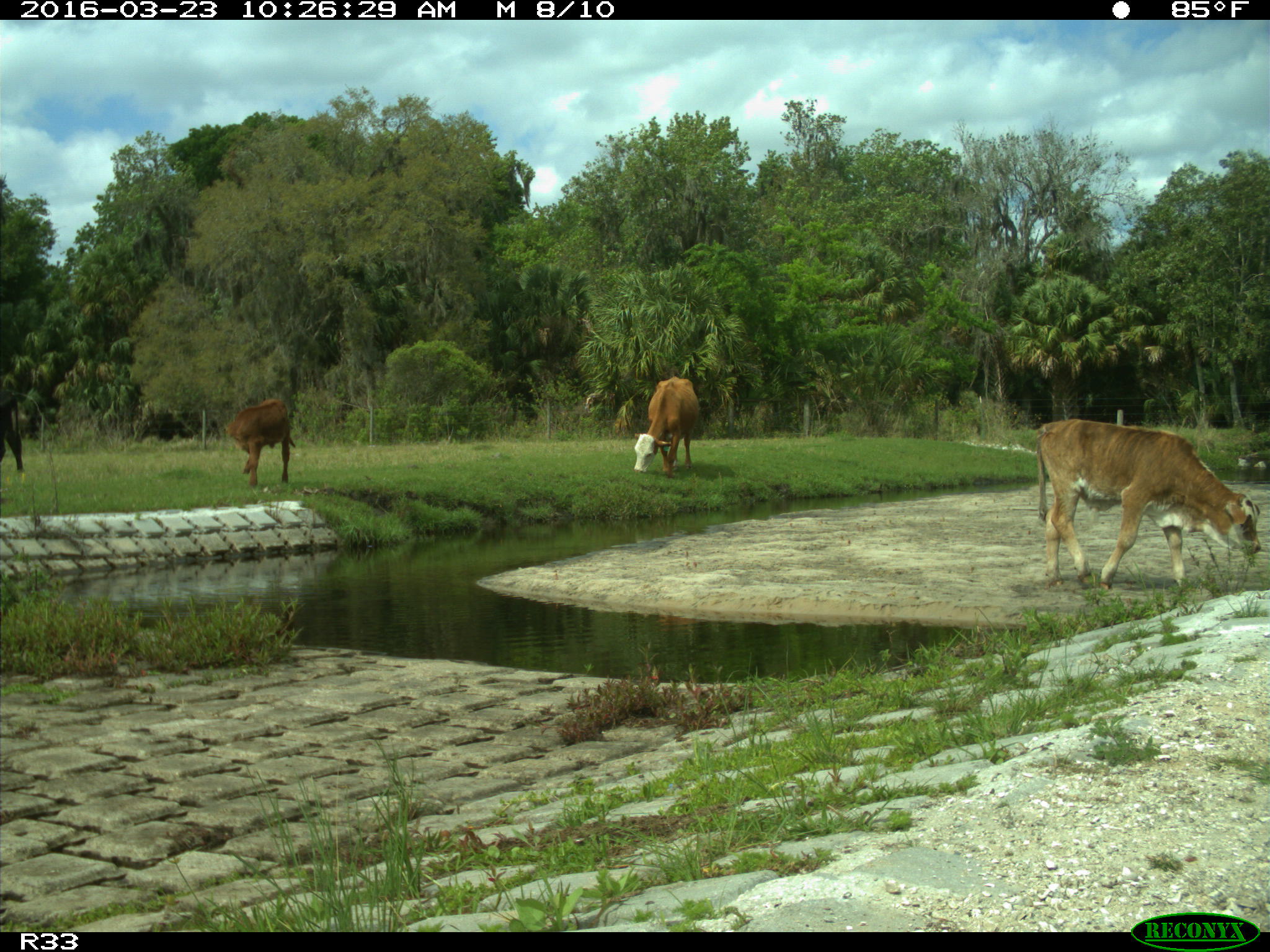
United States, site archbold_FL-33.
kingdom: Animalia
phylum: Chordata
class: Mammalia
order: Artiodactyla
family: Bovidae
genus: Bos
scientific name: Bos taurus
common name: domestic cow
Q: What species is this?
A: Bos taurus (domestic cow).